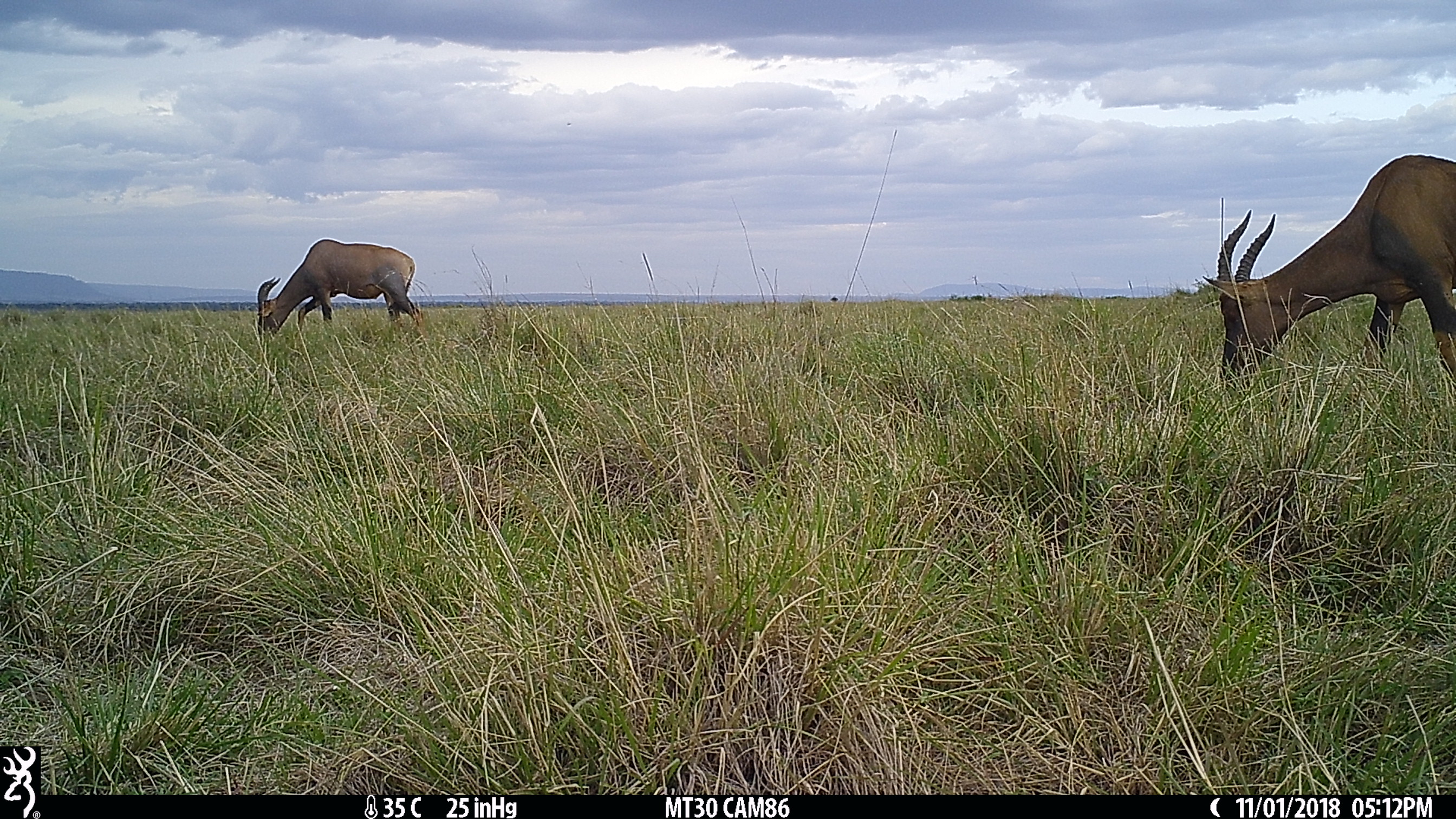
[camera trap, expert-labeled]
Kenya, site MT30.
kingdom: Animalia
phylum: Chordata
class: Mammalia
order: Artiodactyla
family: Bovidae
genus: Damaliscus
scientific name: Damaliscus lunatus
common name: topi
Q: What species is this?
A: Topi (Damaliscus lunatus).